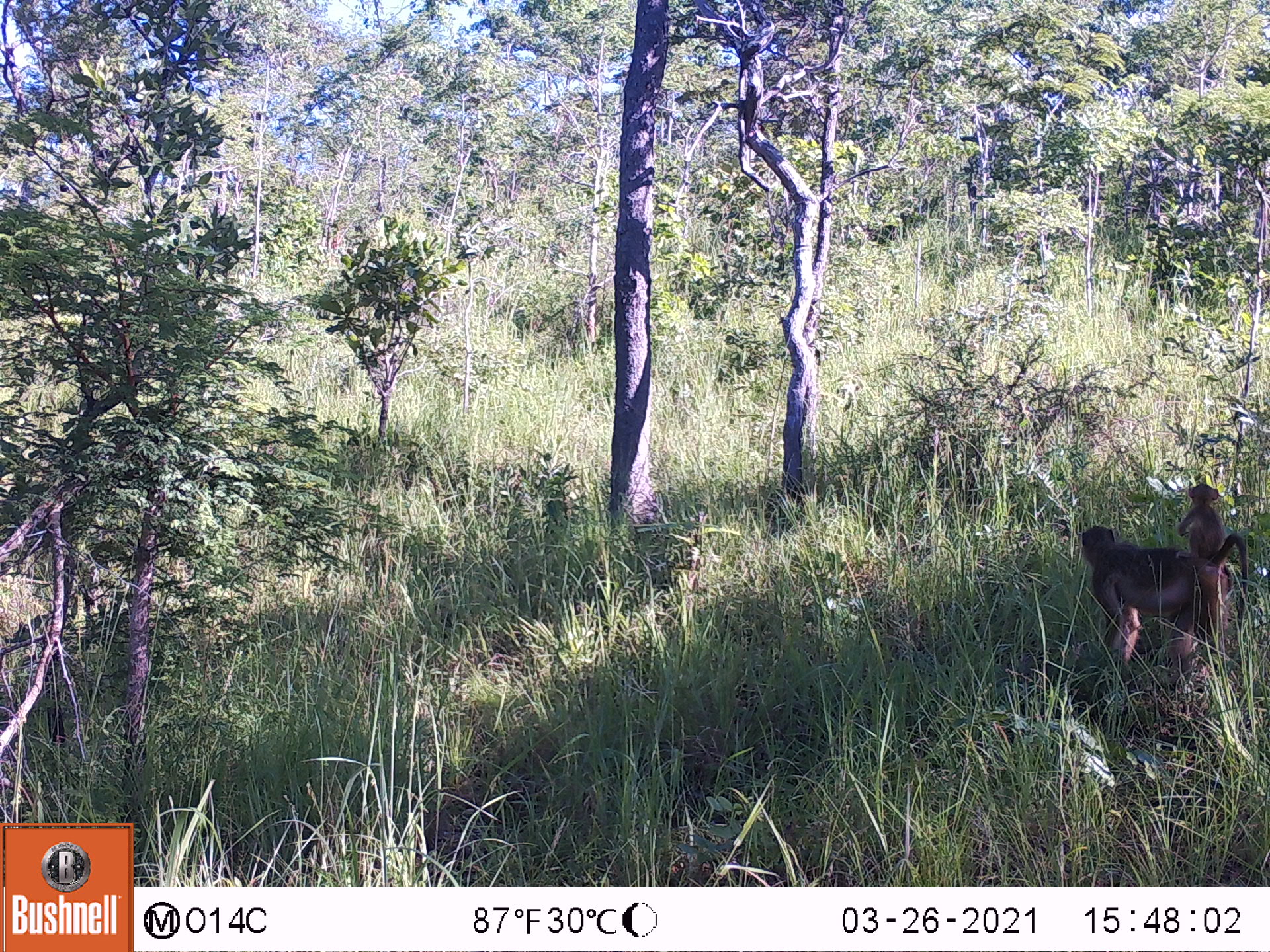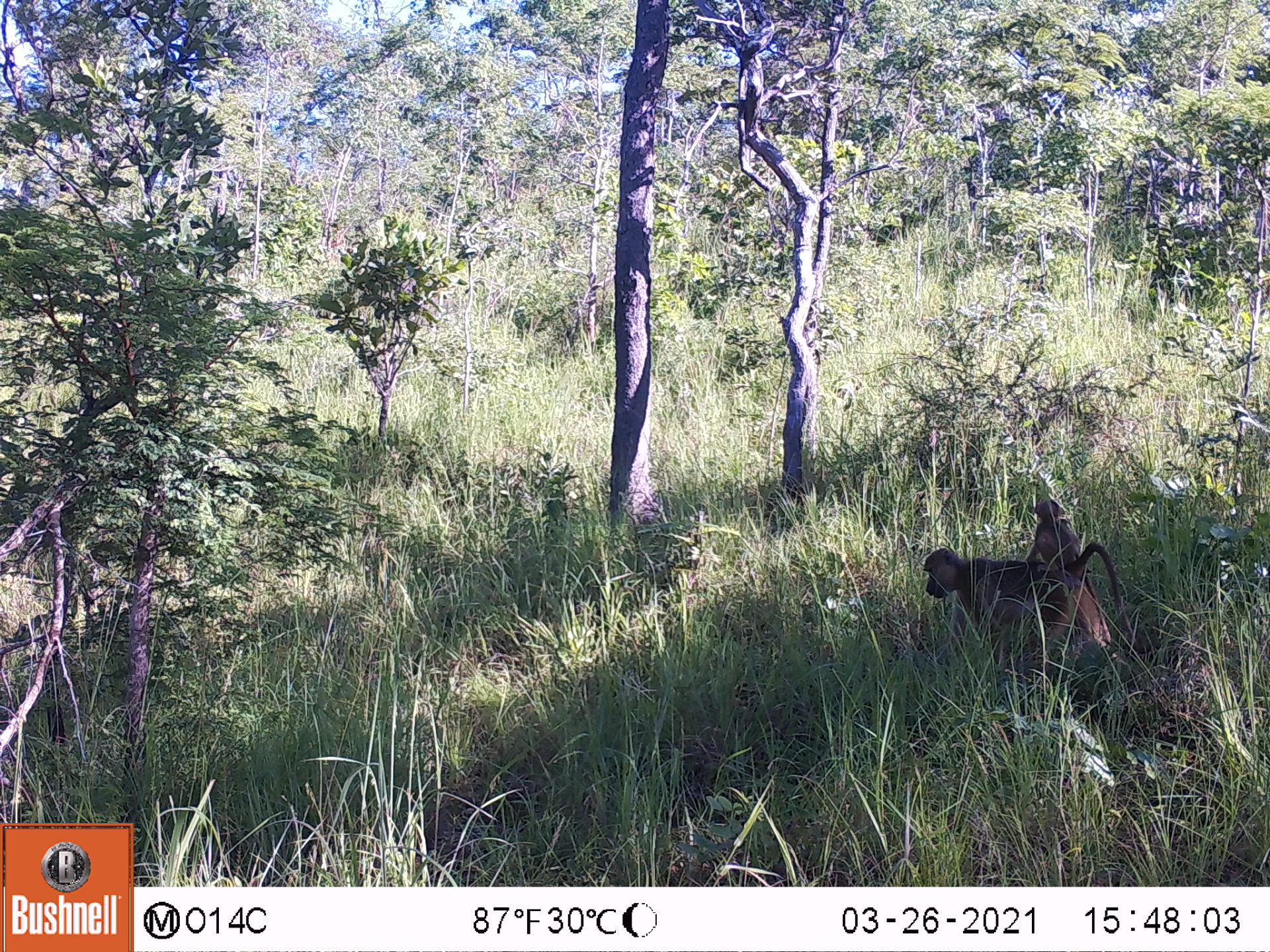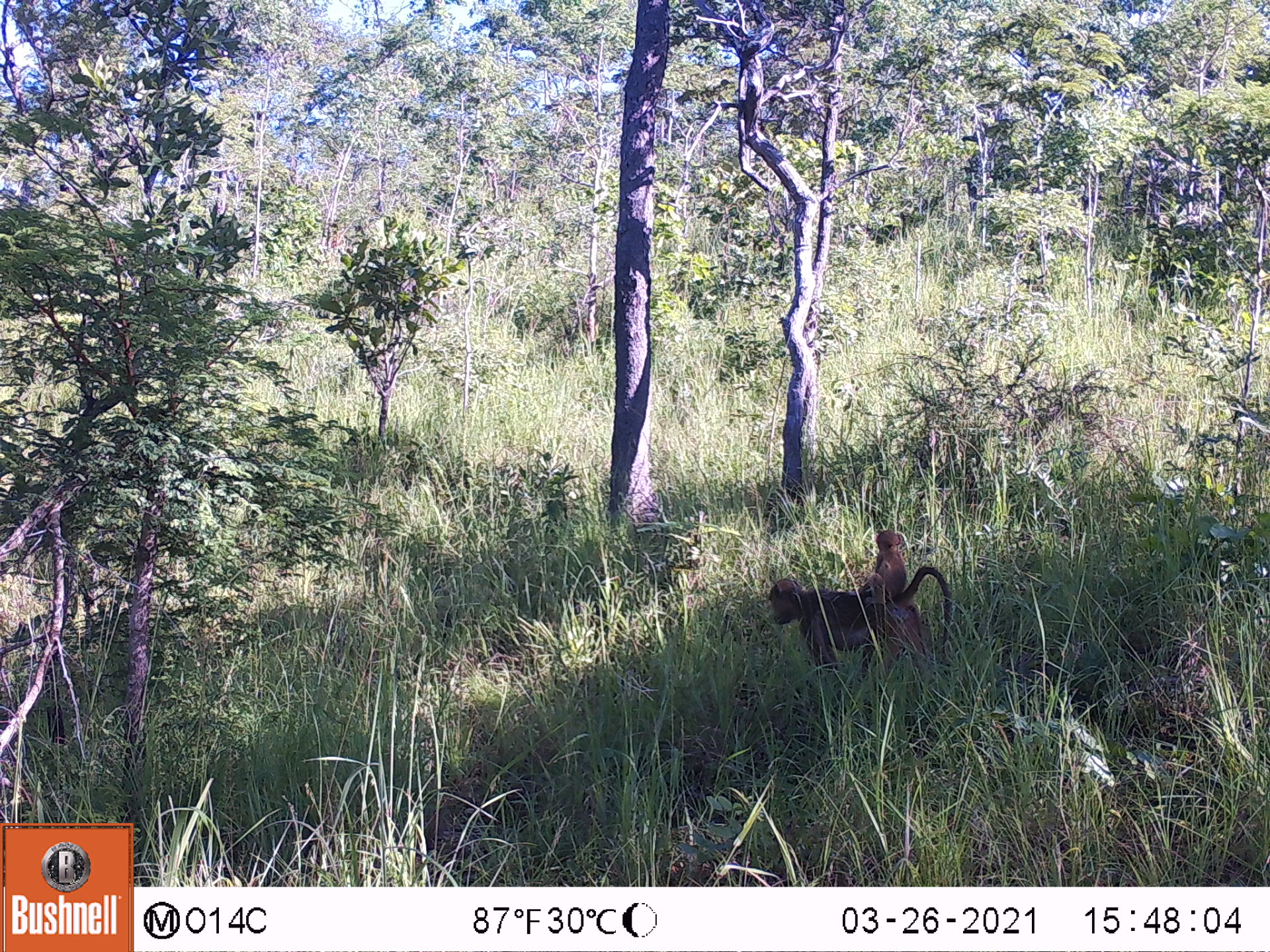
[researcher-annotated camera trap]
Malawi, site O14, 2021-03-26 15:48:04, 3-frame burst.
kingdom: Animalia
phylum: Chordata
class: Mammalia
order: Primates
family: Cercopithecidae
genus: Papio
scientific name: Papio cynocephalus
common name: yellow baboon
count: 2